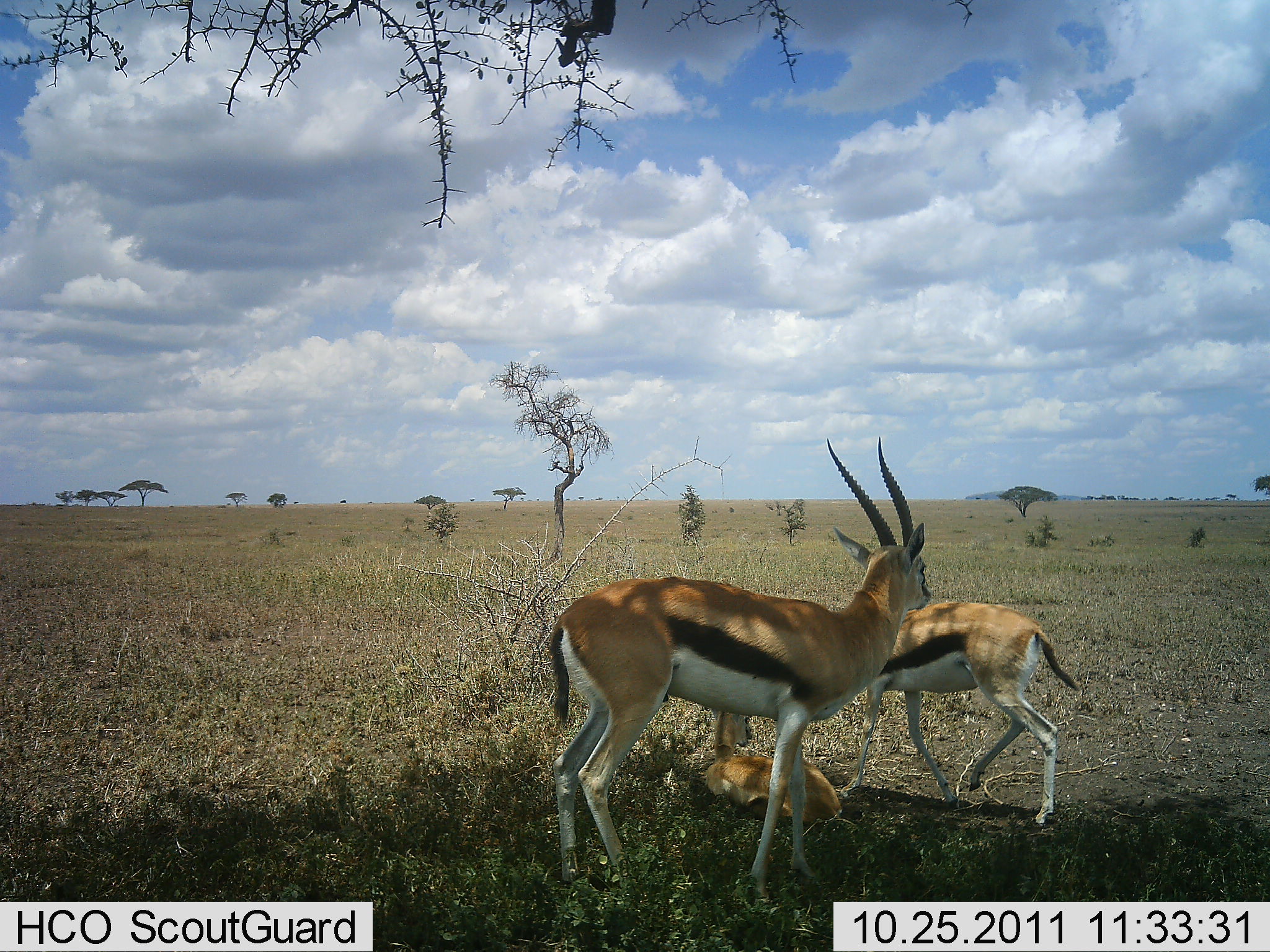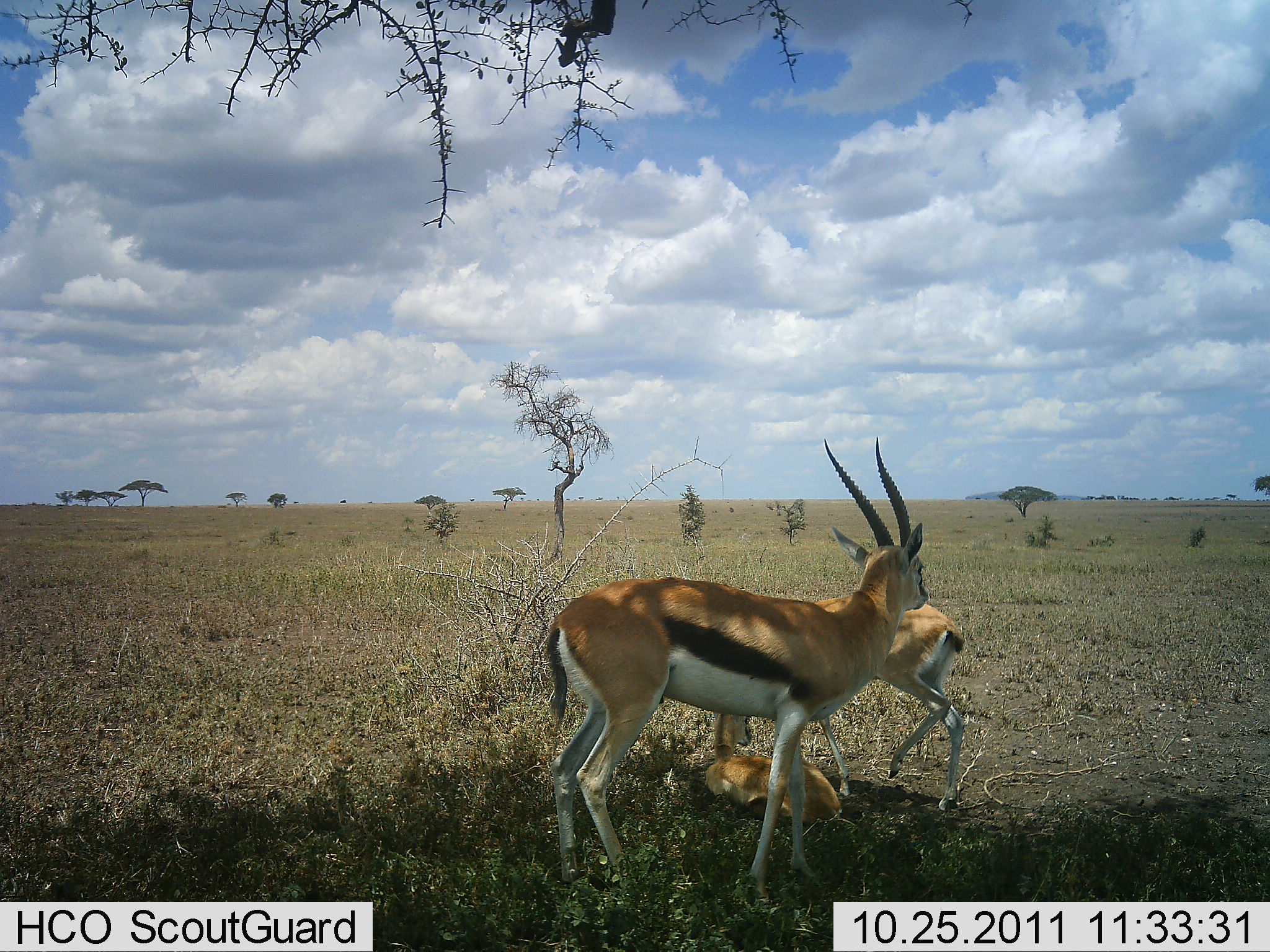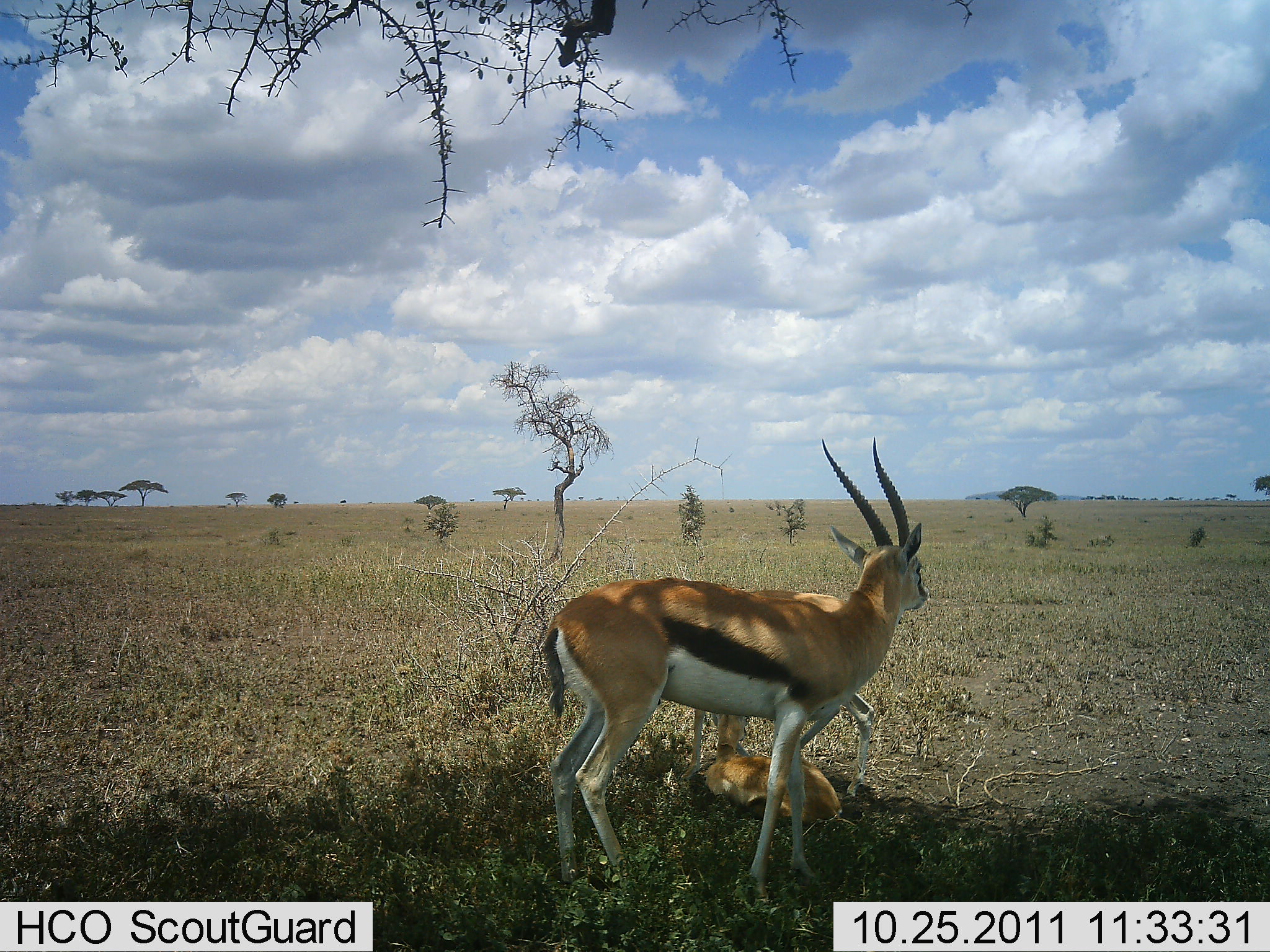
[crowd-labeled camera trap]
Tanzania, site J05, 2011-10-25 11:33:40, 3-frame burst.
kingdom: Animalia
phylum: Chordata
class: Mammalia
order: Artiodactyla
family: Bovidae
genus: Eudorcas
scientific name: Eudorcas thomsonii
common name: thomson's gazelle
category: gazellethomsons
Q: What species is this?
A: Gazellethomsons (thomson's gazelle) (Eudorcas thomsonii).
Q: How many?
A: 3.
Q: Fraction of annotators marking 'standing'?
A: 73%.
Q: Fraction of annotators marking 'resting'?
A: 87%.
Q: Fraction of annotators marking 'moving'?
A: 53%.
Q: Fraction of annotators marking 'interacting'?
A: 0%.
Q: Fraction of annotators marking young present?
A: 73%.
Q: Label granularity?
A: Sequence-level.